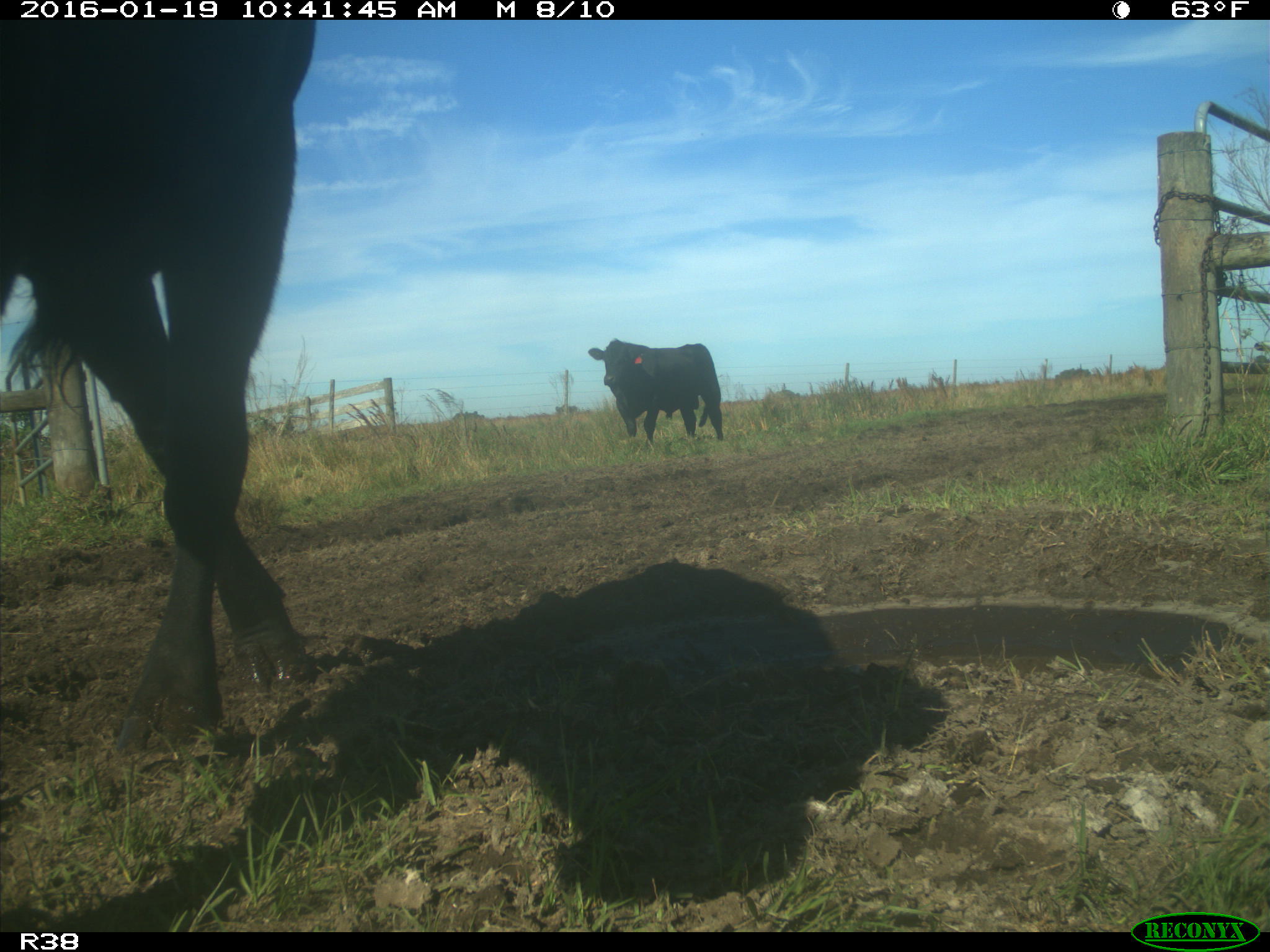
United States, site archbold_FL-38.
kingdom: Animalia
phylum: Chordata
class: Mammalia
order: Artiodactyla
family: Bovidae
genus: Bos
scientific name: Bos taurus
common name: domestic cow